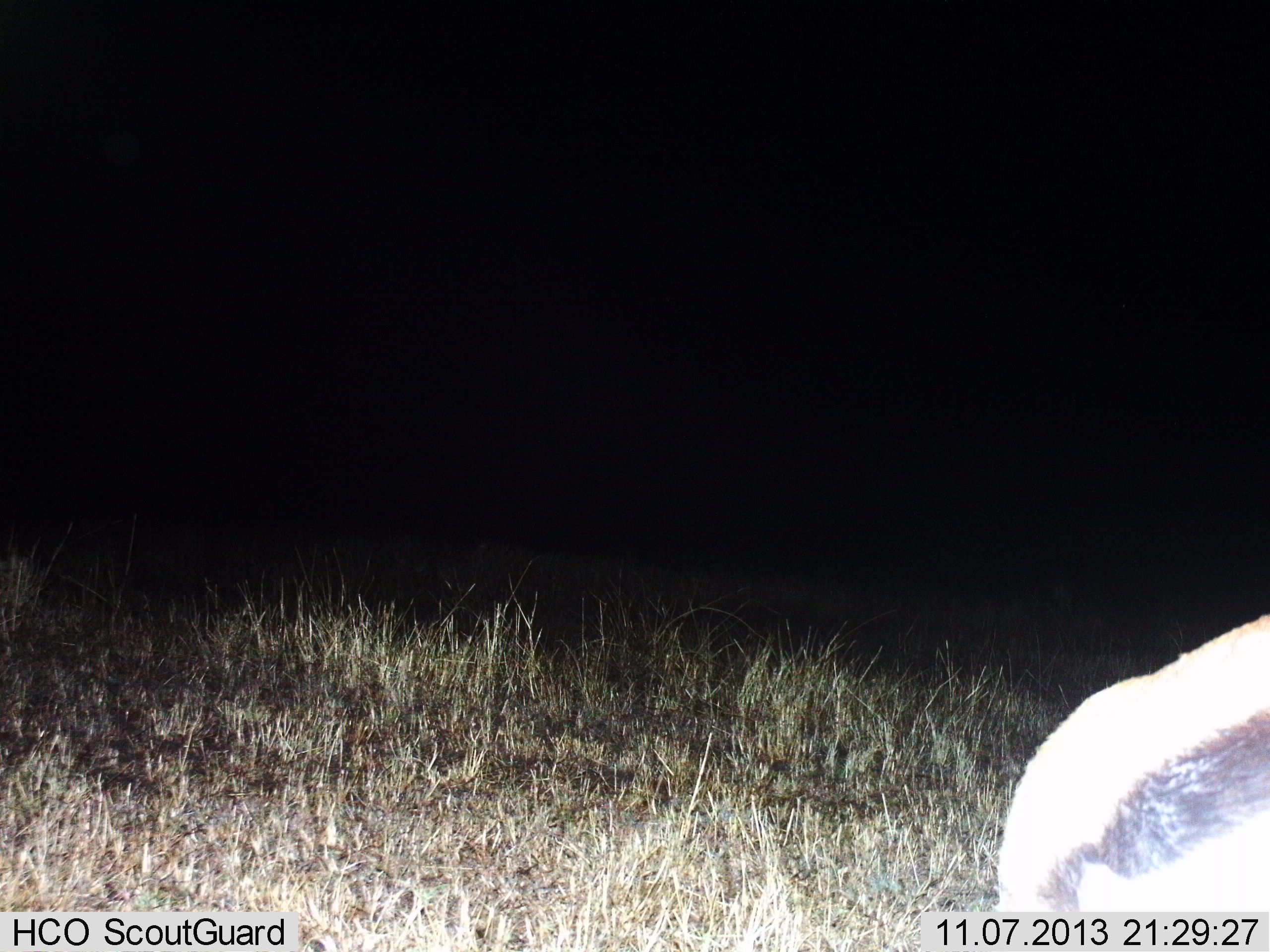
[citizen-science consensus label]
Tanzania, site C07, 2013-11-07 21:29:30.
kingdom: Animalia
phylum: Chordata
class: Mammalia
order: Artiodactyla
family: Bovidae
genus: Eudorcas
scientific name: Eudorcas thomsonii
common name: thomson's gazelle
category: gazellethomsons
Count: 1.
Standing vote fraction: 83%.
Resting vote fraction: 0%.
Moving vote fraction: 17%.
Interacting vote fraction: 0%.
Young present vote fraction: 0%.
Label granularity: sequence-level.